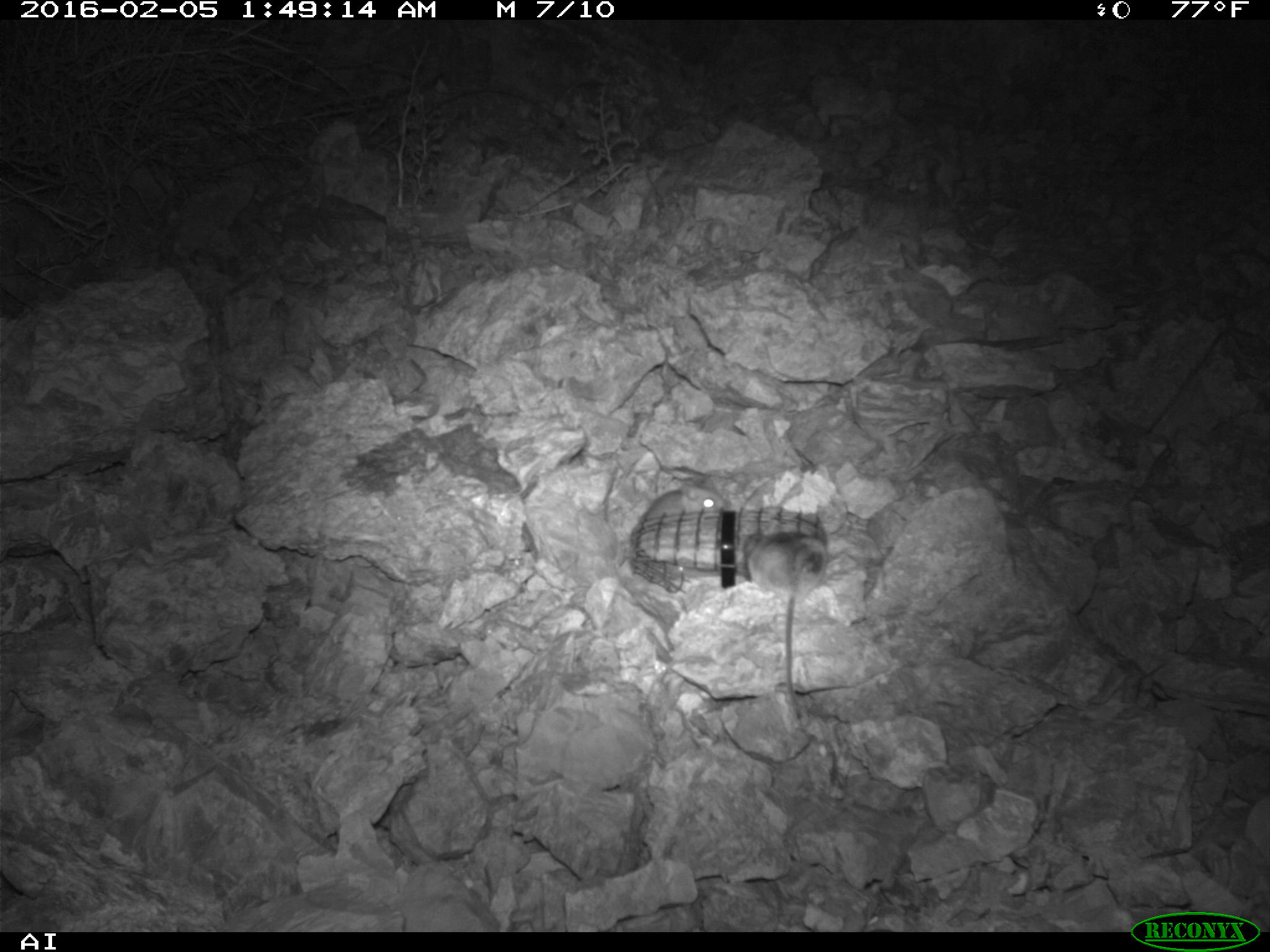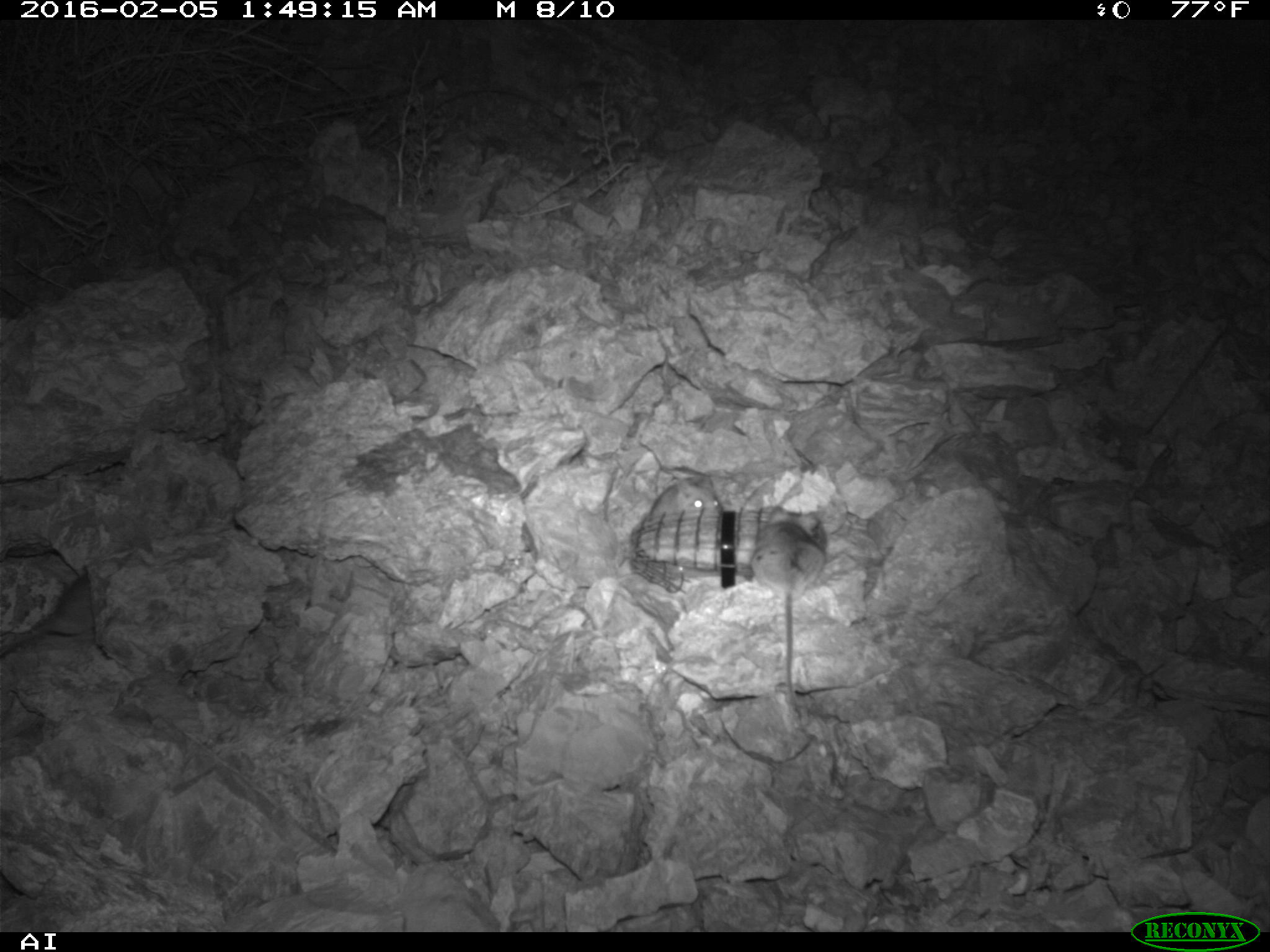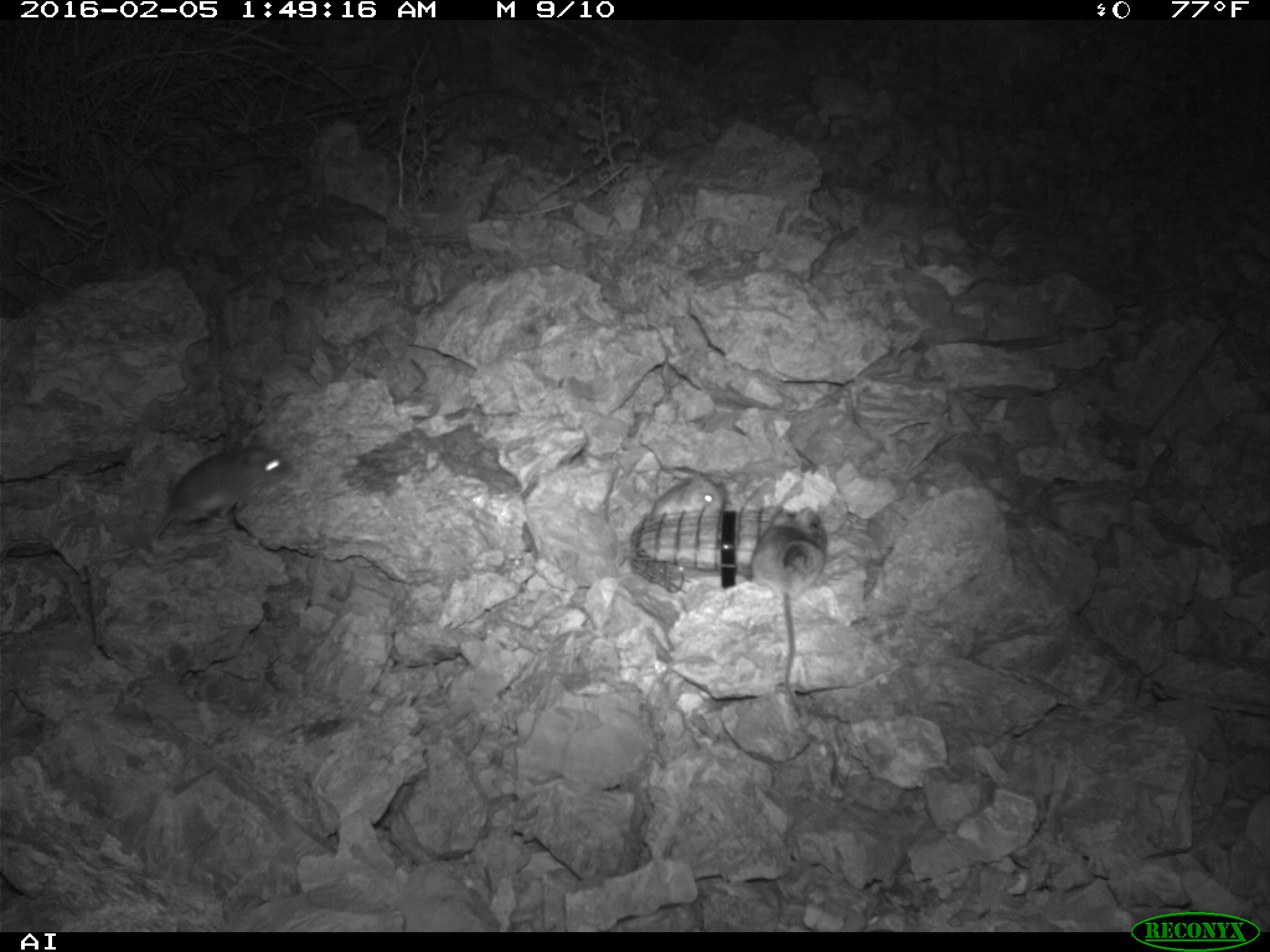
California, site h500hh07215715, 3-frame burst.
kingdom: Animalia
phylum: Chordata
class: Mammalia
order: Rodentia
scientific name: Rodentia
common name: rodent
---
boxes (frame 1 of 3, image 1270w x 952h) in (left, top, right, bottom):
rodent: (739, 524, 827, 726); (615, 483, 726, 566)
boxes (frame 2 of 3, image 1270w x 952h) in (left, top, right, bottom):
rodent: (750, 506, 825, 716); (651, 475, 723, 514)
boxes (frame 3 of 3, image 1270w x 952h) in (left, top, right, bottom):
rodent: (118, 439, 291, 557); (749, 508, 829, 714); (650, 467, 724, 517)